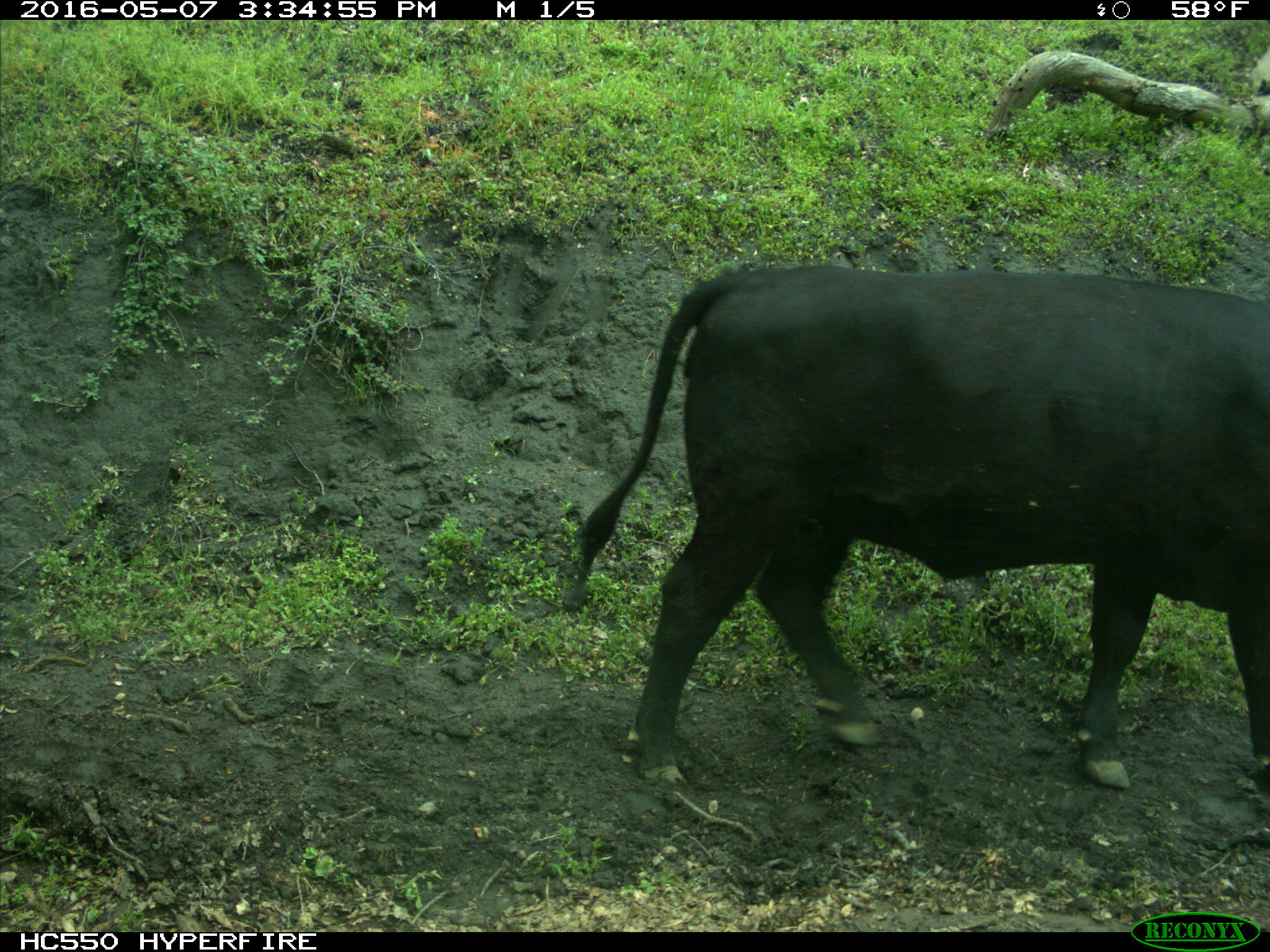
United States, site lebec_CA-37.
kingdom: Animalia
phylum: Chordata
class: Mammalia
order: Artiodactyla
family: Bovidae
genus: Bos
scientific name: Bos taurus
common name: domestic cow